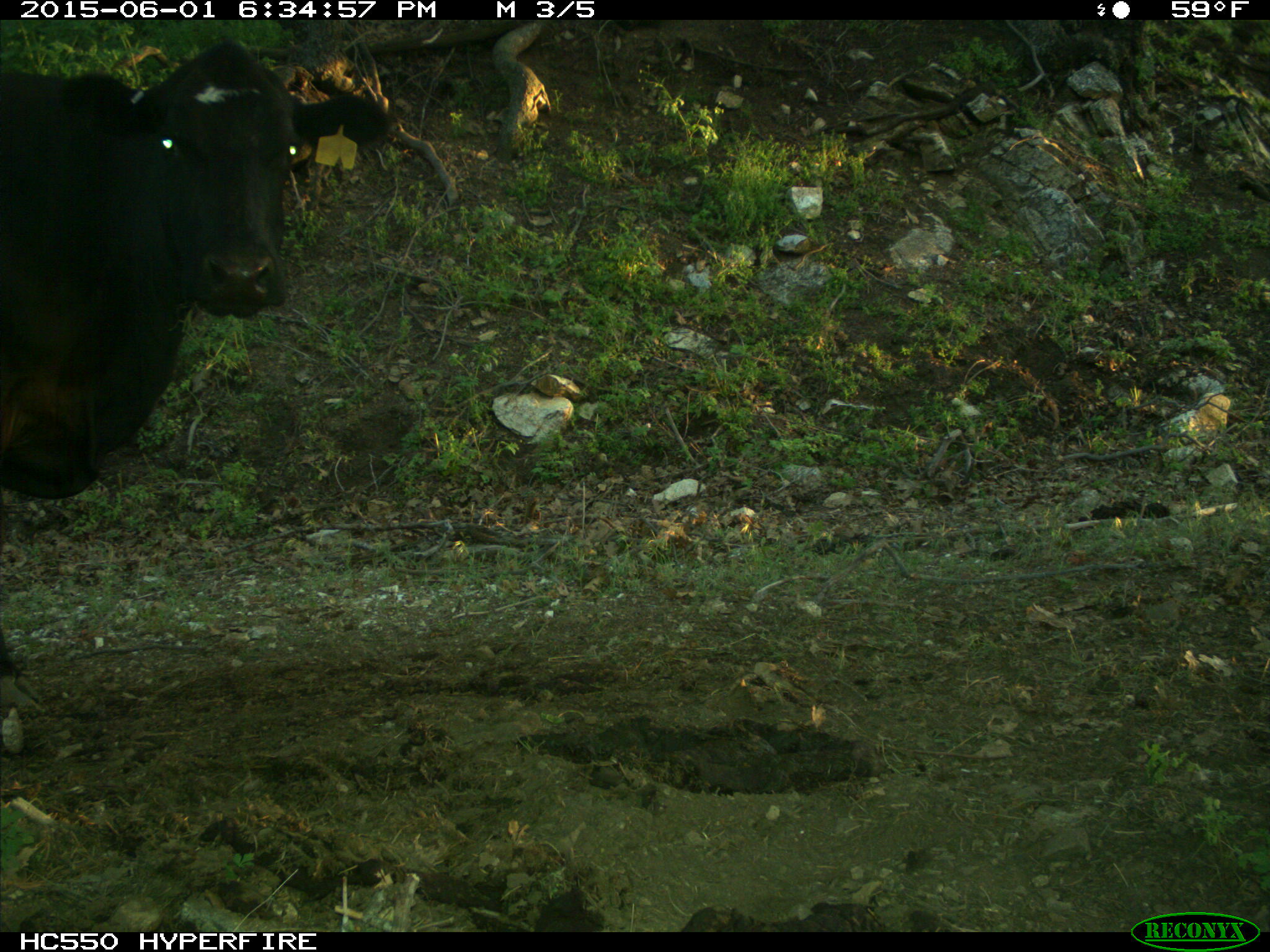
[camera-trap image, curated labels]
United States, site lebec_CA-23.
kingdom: Animalia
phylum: Chordata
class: Mammalia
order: Artiodactyla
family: Bovidae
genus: Bos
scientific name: Bos taurus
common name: domestic cow